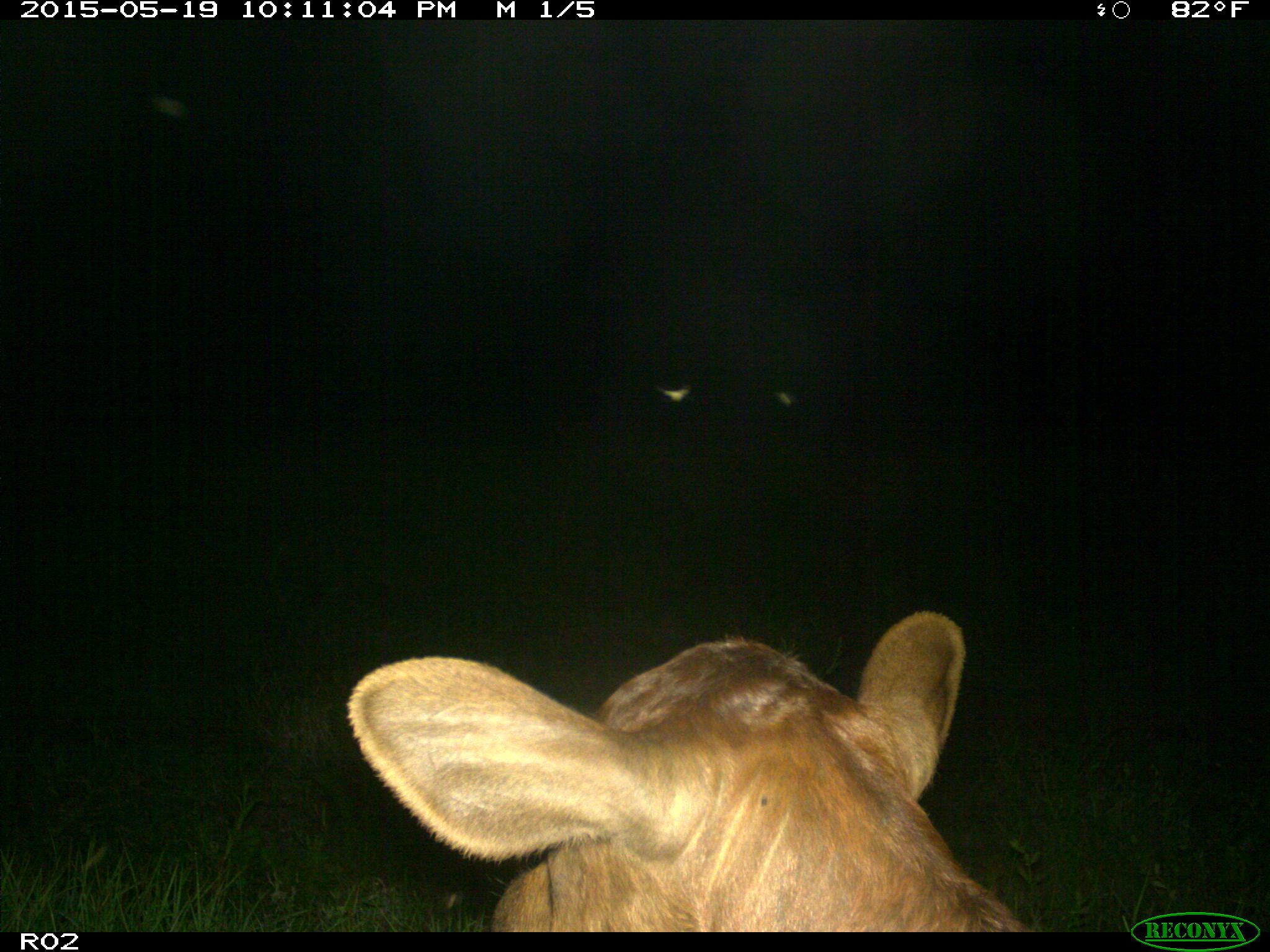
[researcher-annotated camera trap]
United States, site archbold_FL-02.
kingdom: Animalia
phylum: Chordata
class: Mammalia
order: Artiodactyla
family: Bovidae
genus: Bos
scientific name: Bos taurus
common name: domestic cow